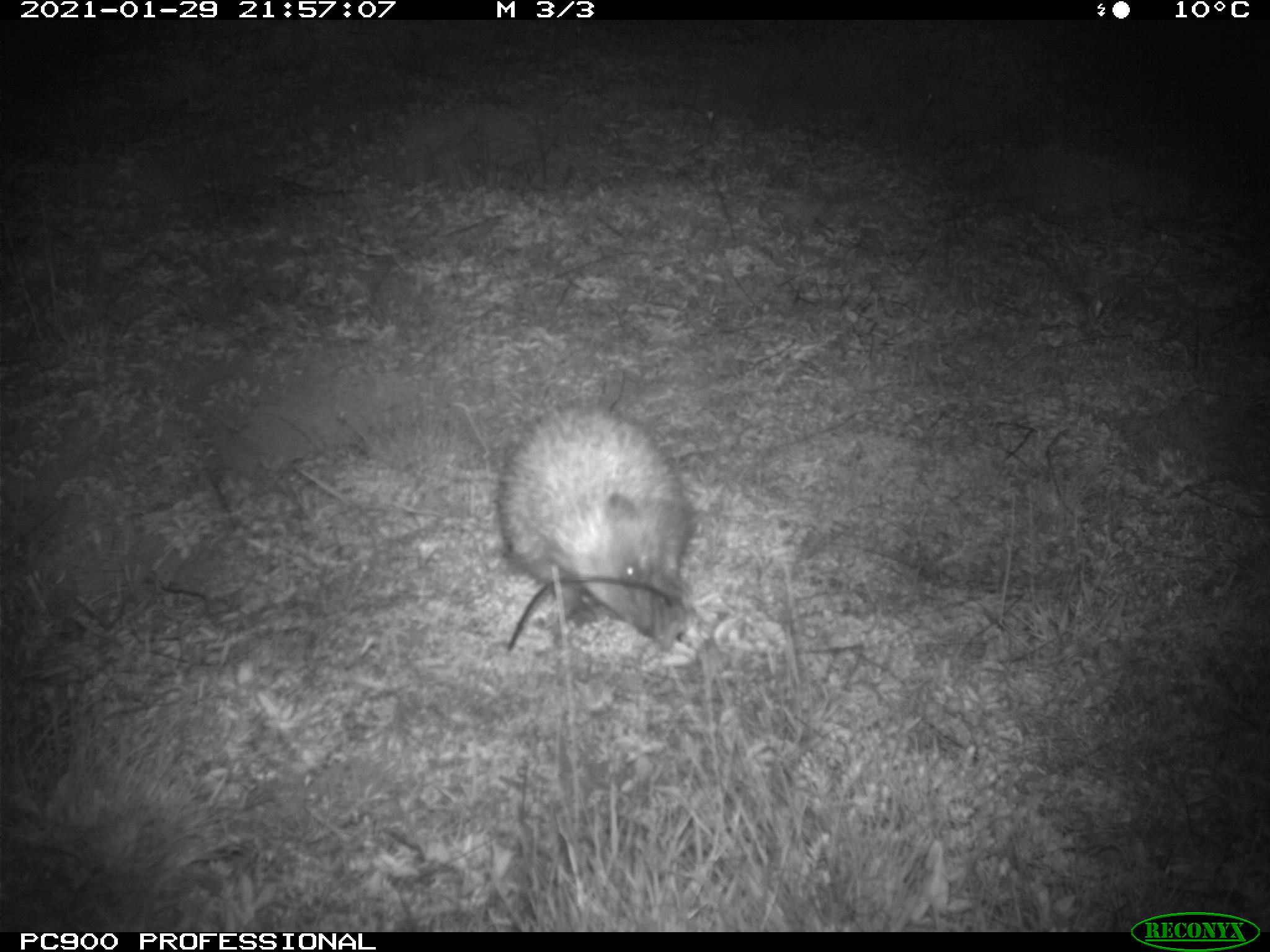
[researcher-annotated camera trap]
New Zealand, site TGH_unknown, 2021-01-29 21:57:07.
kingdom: Animalia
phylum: Chordata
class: Mammalia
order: Eulipotyphla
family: Erinaceidae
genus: Erinaceus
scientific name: Erinaceus europaeus europaeus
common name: european hedgehog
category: hedgehog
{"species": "hedgehog (european hedgehog) (Erinaceus europaeus europaeus)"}